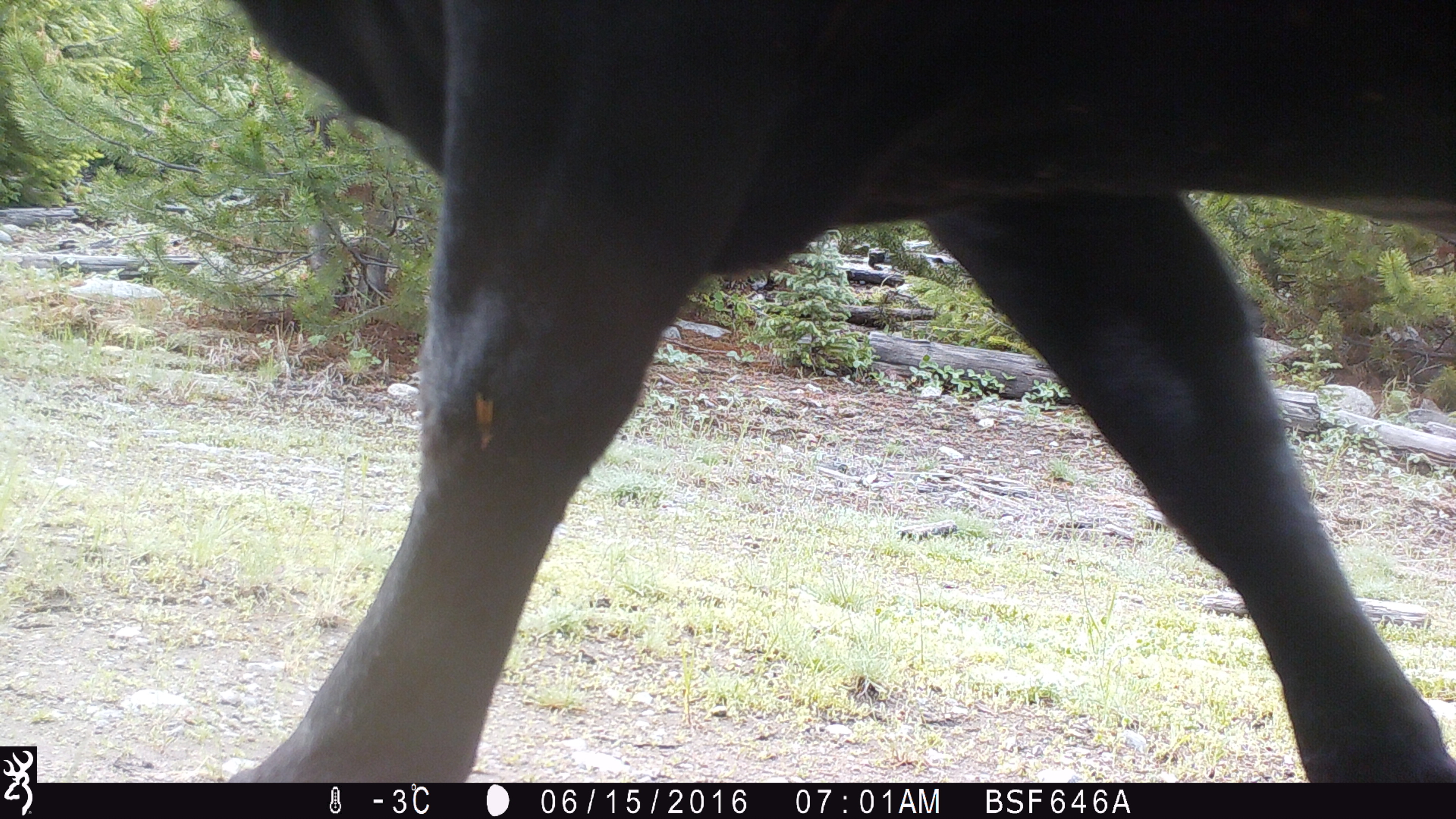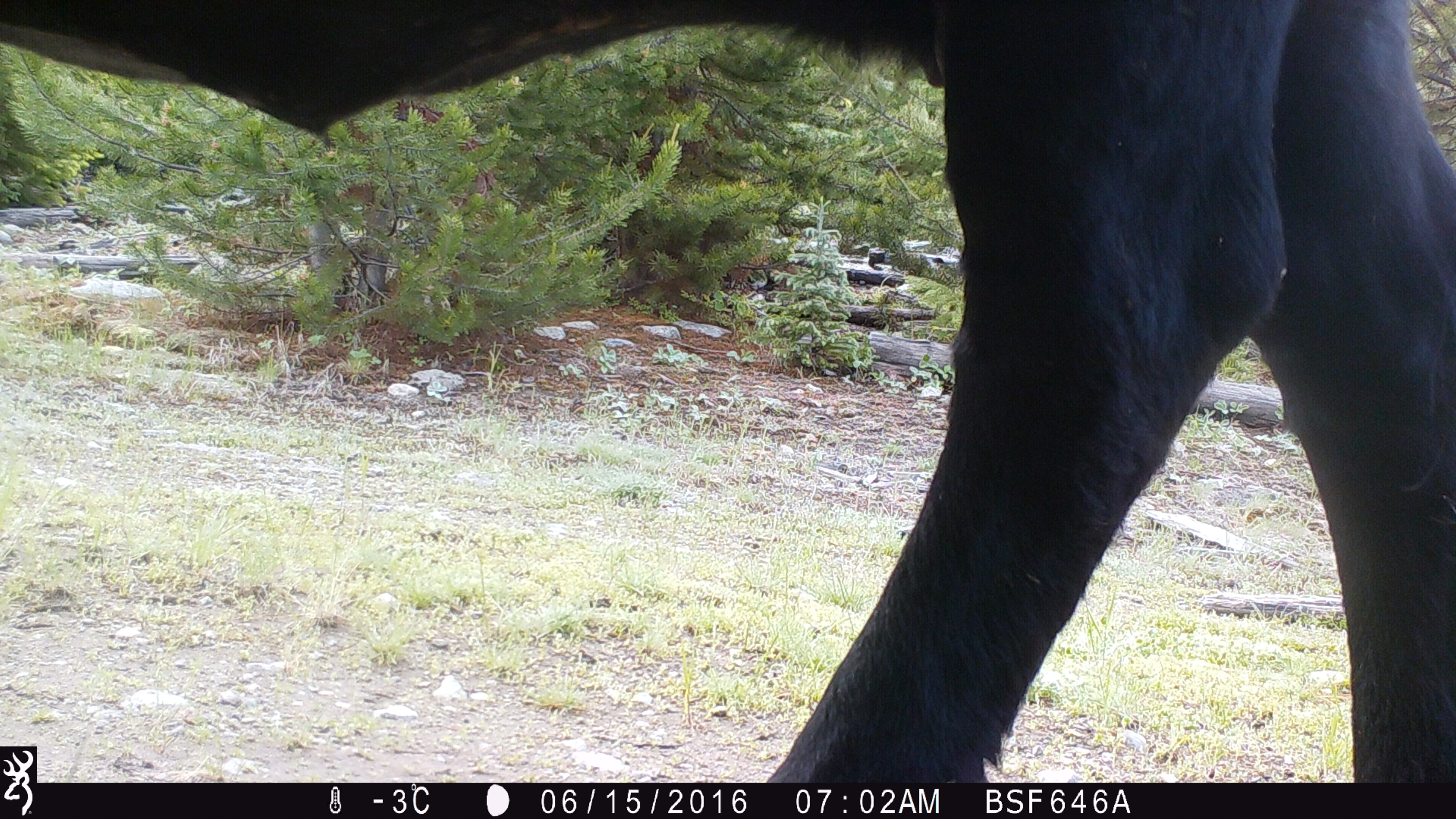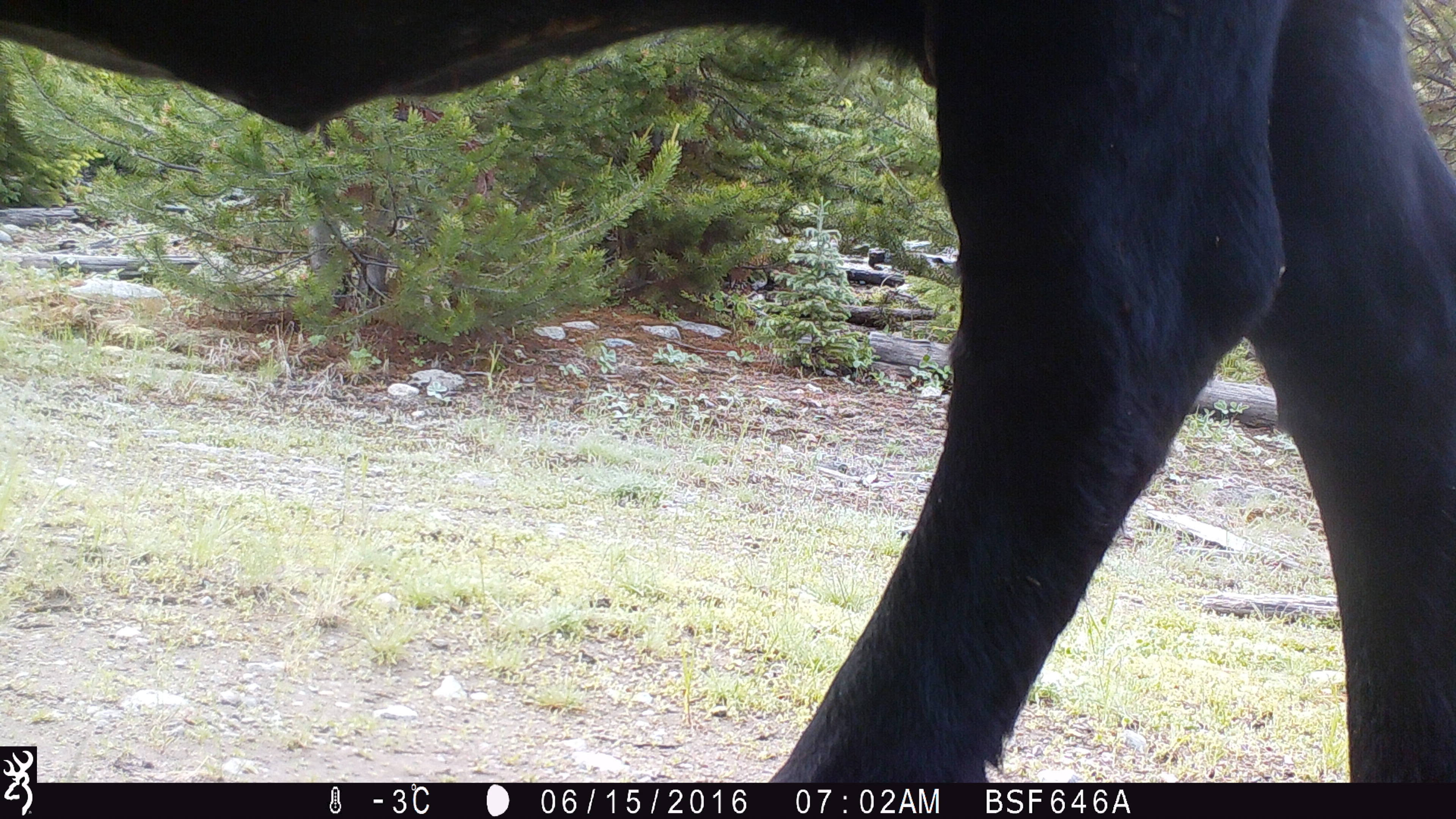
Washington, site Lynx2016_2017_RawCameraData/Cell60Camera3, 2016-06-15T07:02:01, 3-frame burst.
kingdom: Animalia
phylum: Chordata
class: Mammalia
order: Artiodactyla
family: Bovidae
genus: Bos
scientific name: Bos taurus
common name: domestic cattle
Domestic cattle (Bos taurus). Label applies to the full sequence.